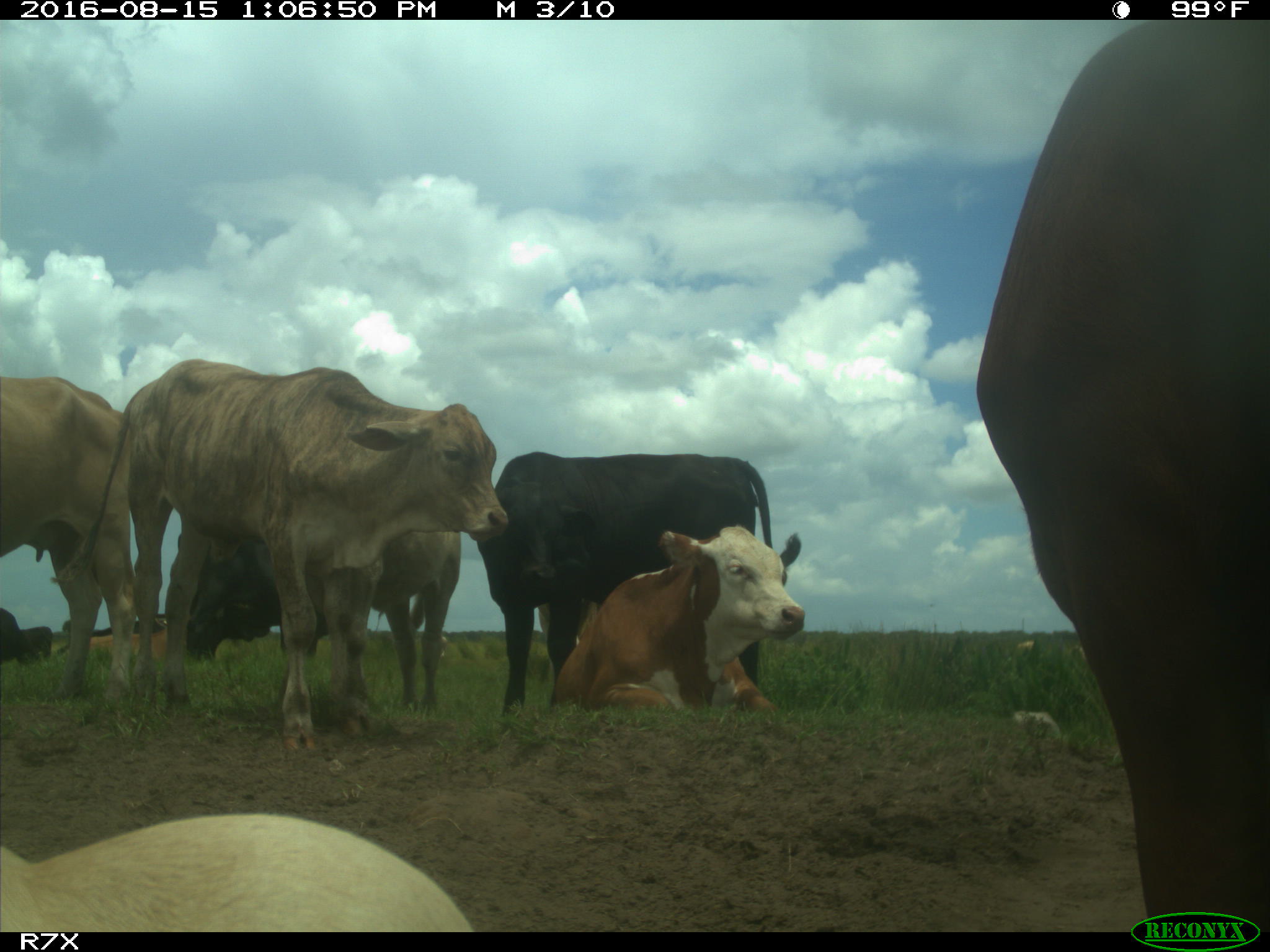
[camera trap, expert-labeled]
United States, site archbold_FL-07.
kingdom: Animalia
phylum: Chordata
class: Mammalia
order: Artiodactyla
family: Bovidae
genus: Bos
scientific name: Bos taurus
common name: domestic cow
Bos taurus (domestic cow).